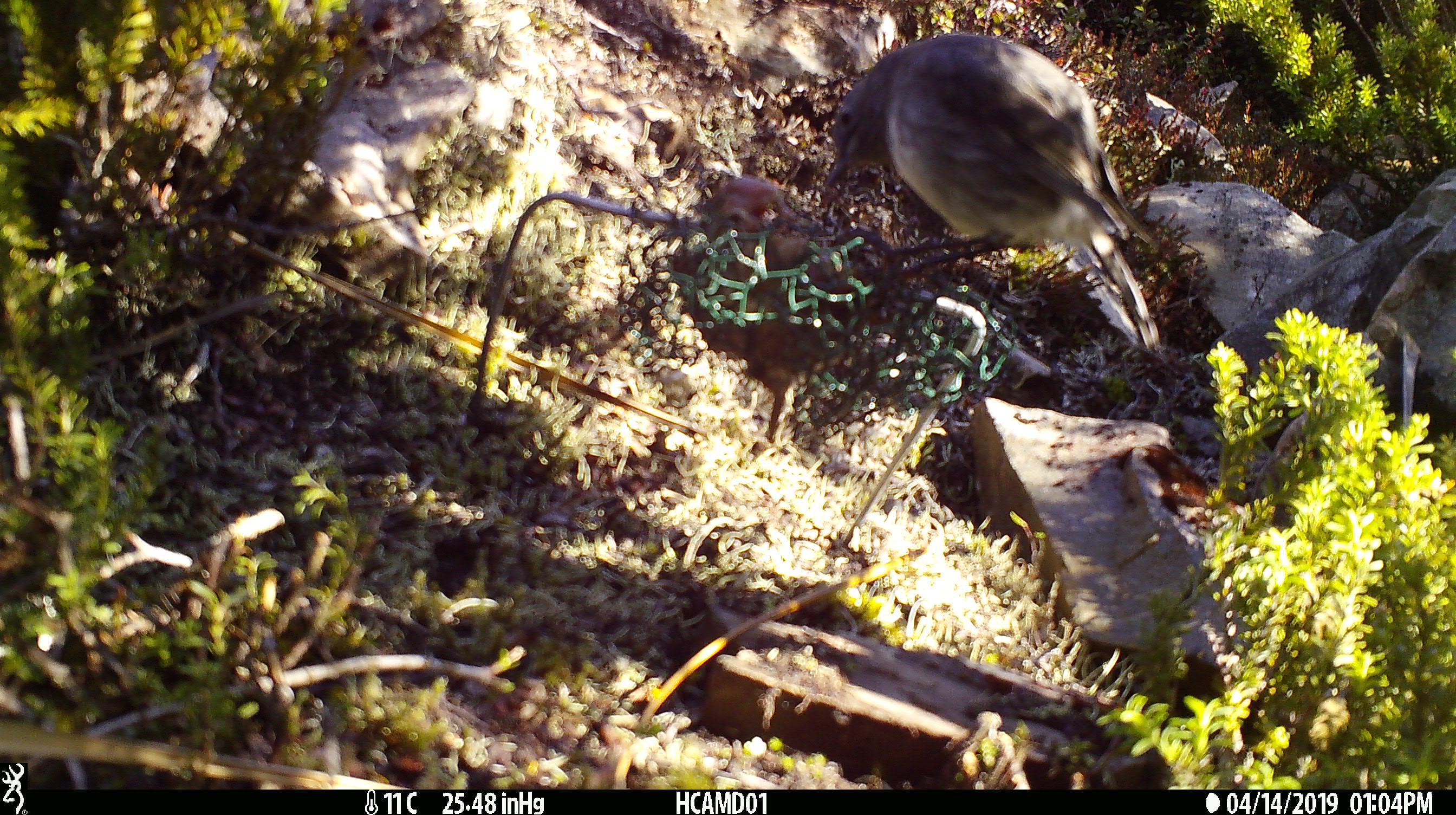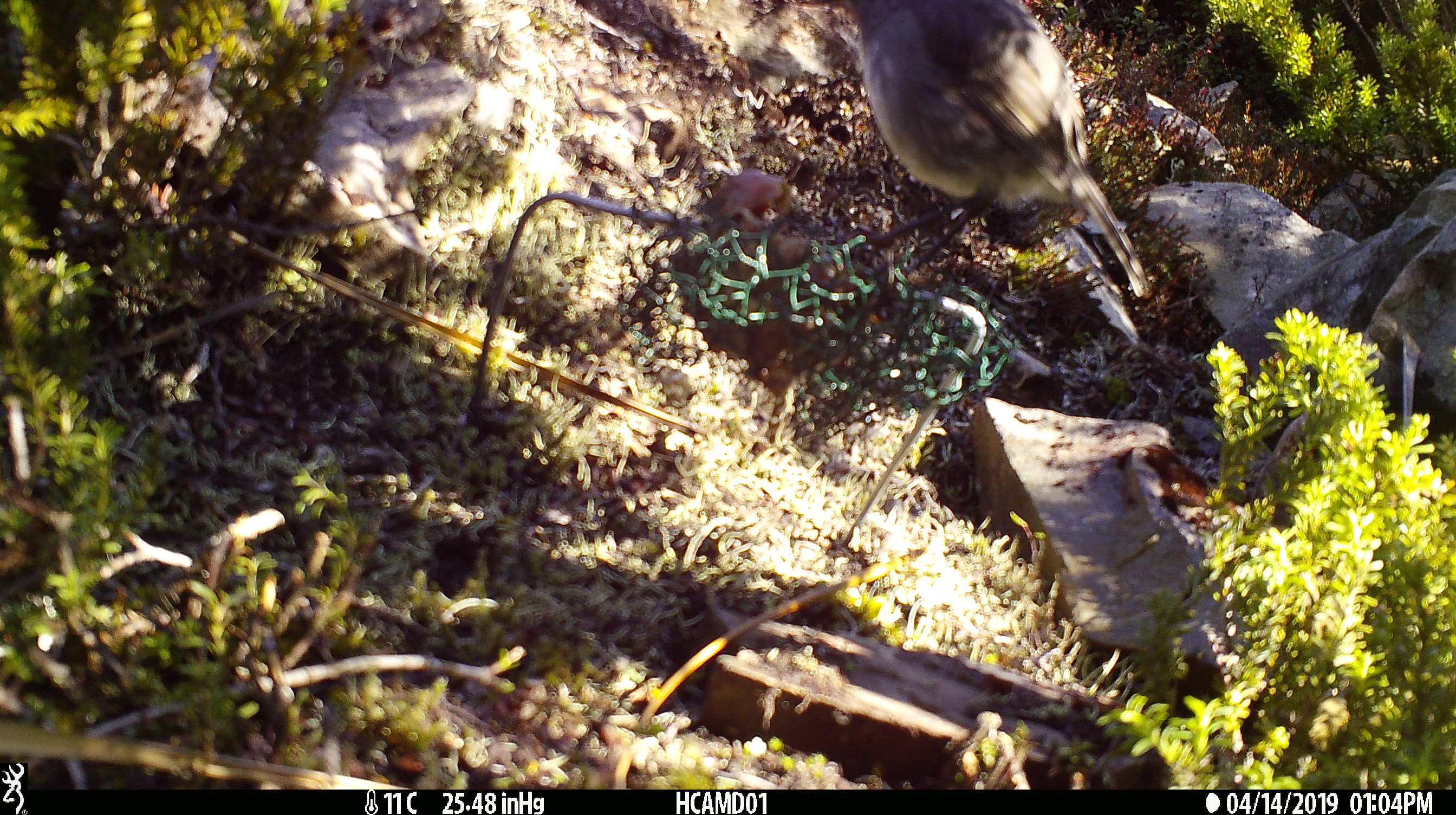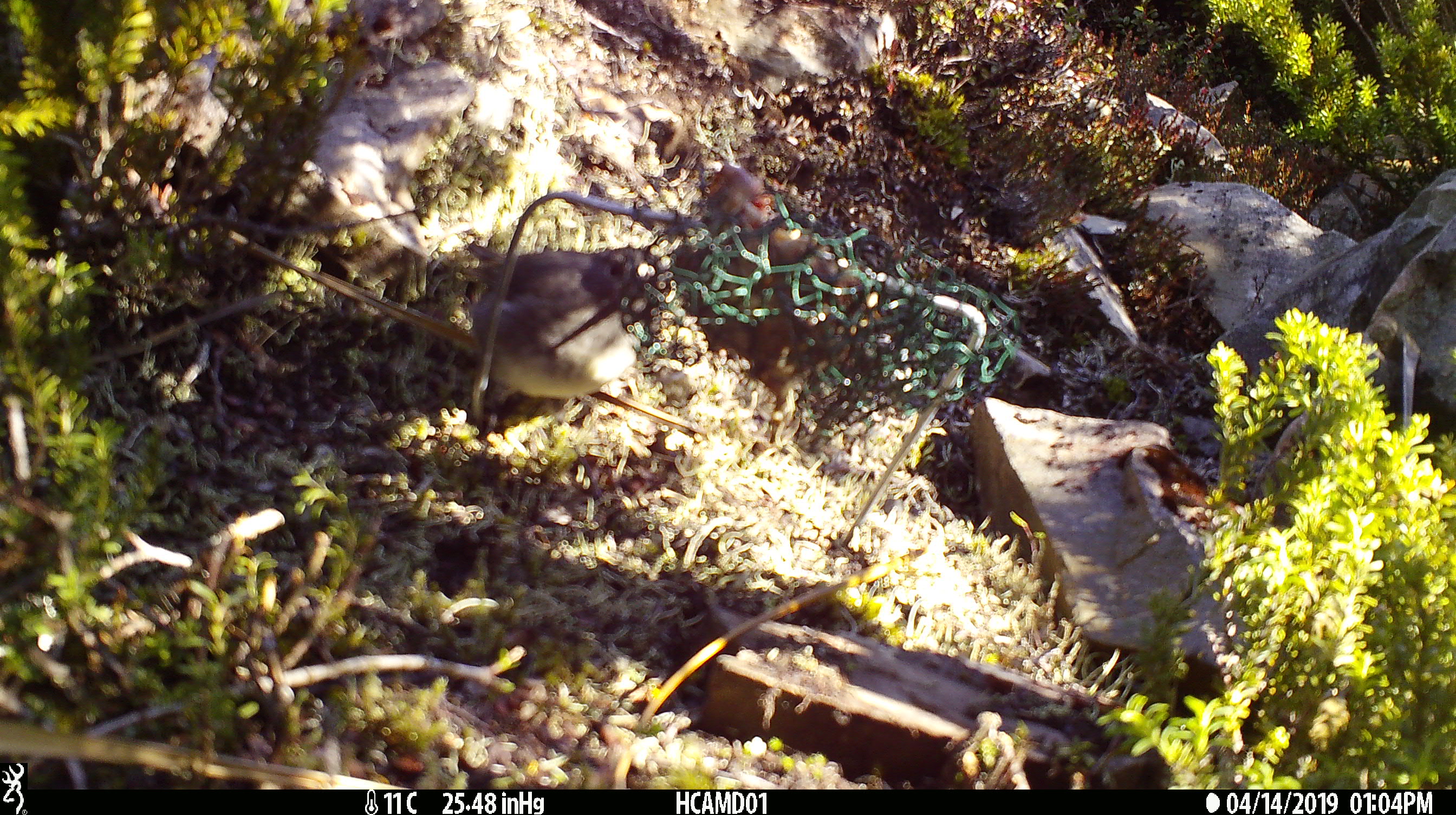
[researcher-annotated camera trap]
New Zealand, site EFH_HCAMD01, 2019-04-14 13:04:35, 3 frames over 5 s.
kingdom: Animalia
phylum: Chordata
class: Aves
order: Passeriformes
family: Petroicidae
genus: Petroica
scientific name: Petroica australis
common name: new zealand robin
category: robin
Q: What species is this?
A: Robin (new zealand robin) (Petroica australis).